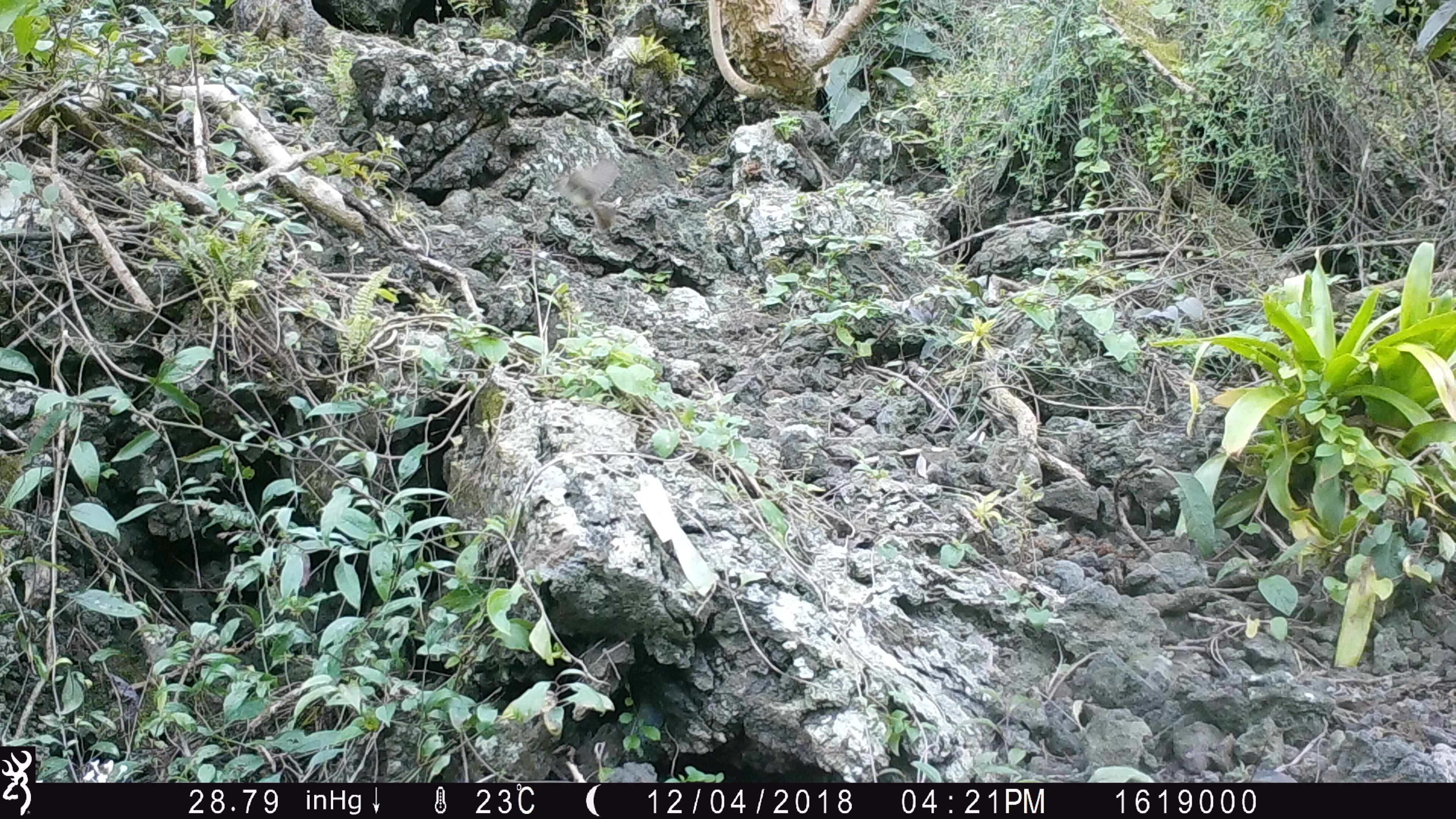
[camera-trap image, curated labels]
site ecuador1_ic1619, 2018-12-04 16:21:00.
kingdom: Animalia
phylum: Chordata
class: Aves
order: Passeriformes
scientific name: Passeriformes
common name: songbirds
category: passerine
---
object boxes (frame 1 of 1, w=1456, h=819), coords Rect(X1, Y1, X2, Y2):
passerine: Rect(546, 159, 634, 234)